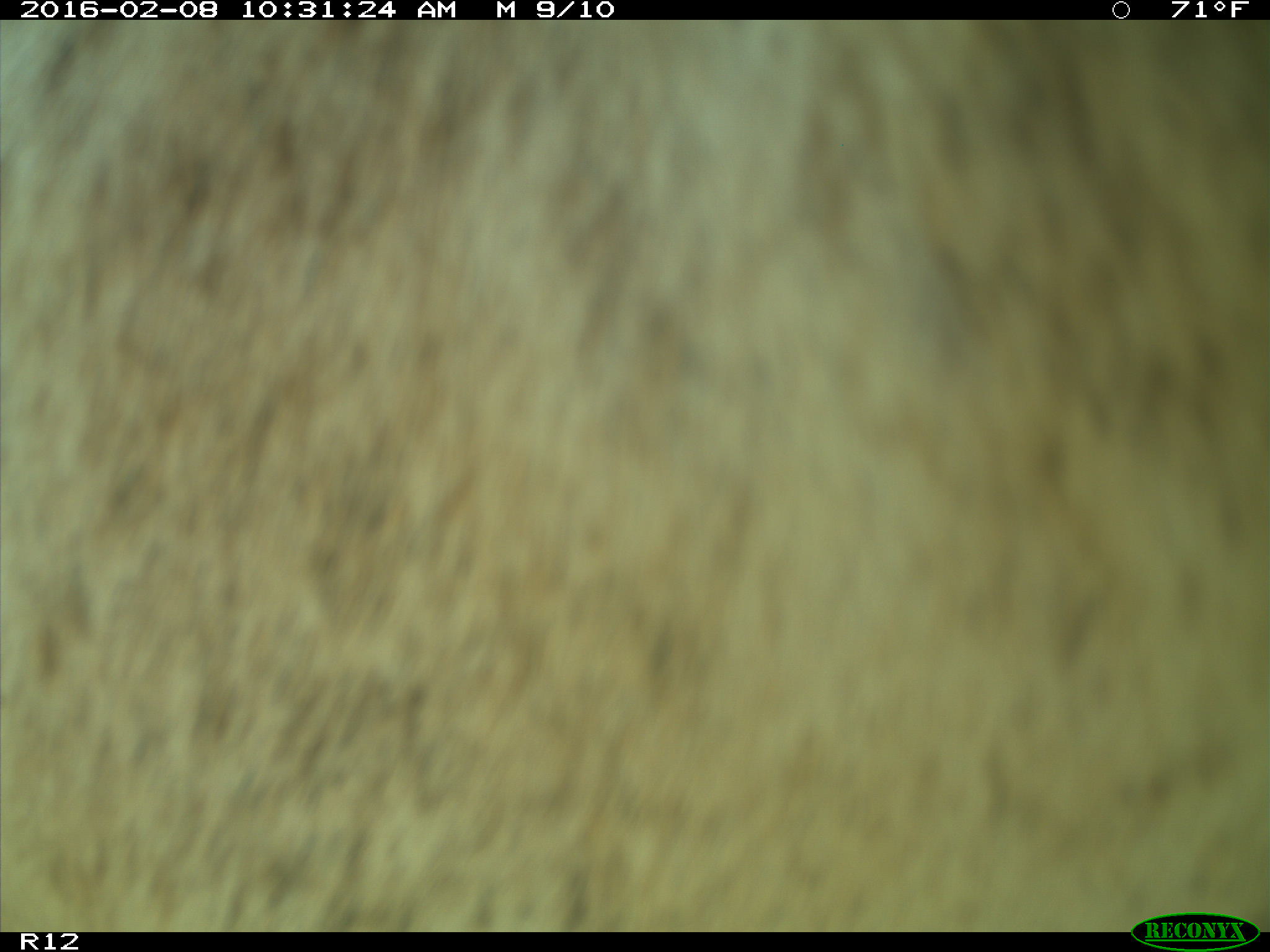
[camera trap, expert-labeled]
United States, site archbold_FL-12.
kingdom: Animalia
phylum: Chordata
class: Mammalia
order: Artiodactyla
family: Bovidae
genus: Bos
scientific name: Bos taurus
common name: domestic cow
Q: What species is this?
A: Bos taurus (domestic cow).